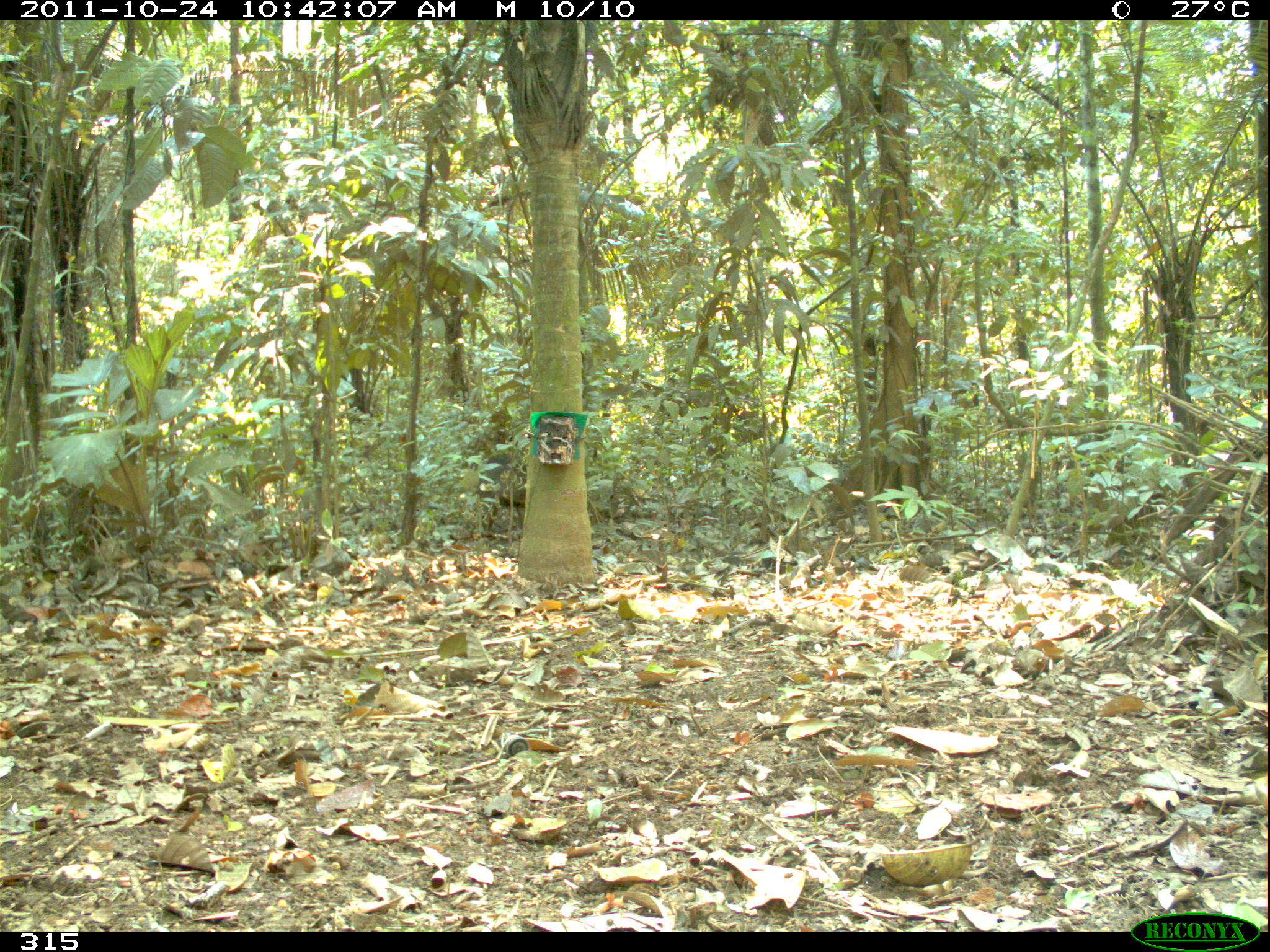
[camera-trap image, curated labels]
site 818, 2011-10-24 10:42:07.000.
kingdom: Animalia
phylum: Chordata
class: Mammalia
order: Artiodactyla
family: Tayassuidae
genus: Tayassu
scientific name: Tayassu pecari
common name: white-lipped peccary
Tayassu pecari (white-lipped peccary).